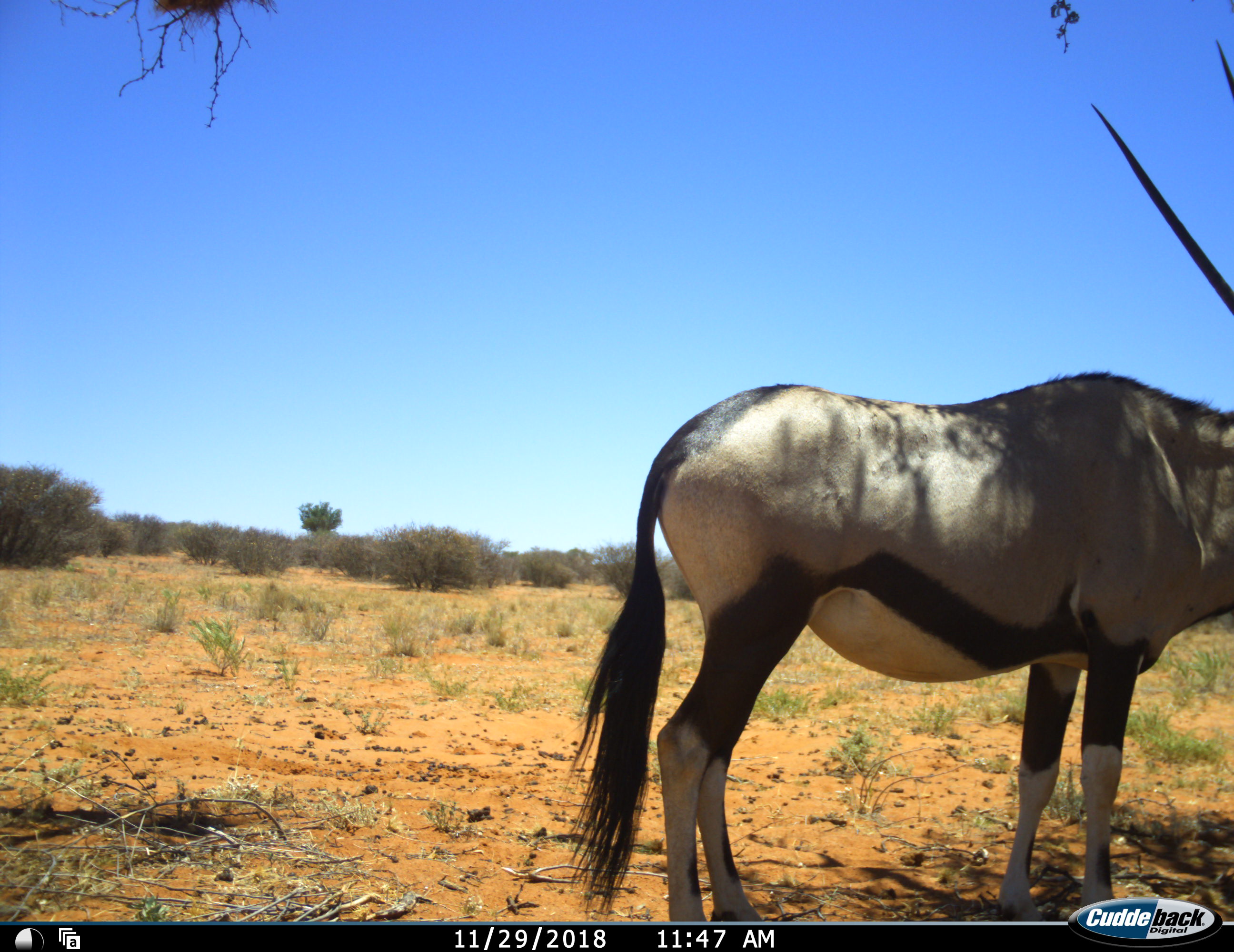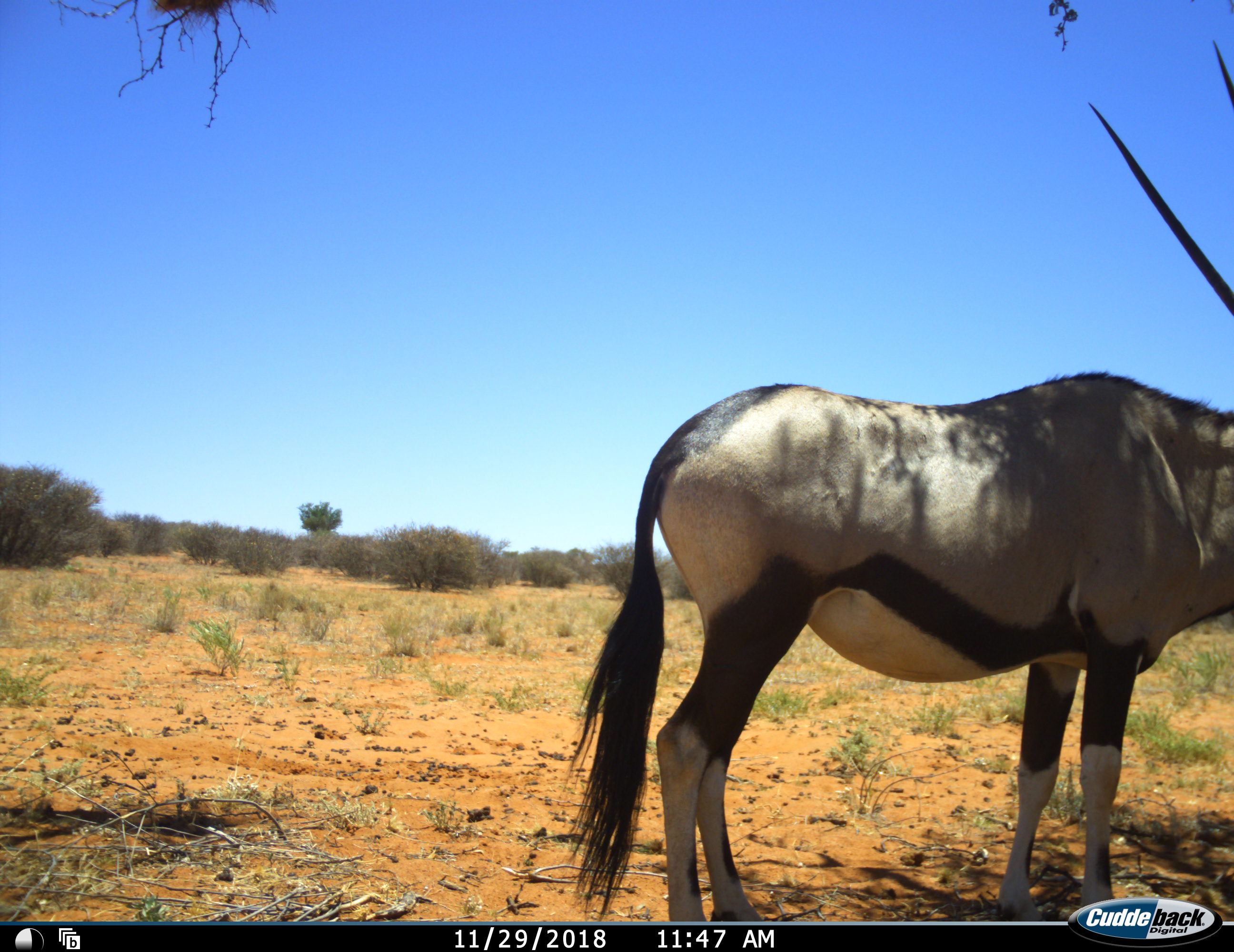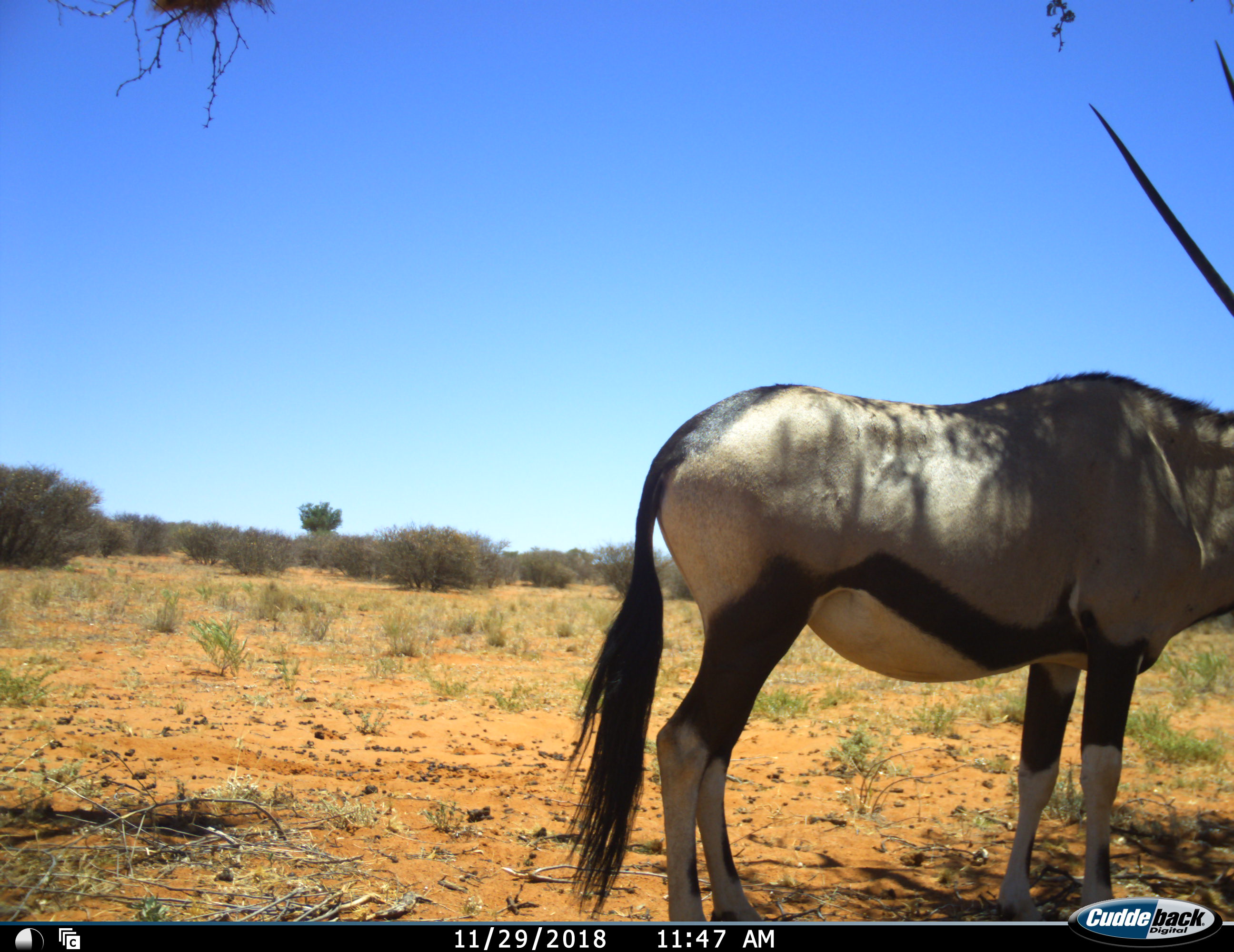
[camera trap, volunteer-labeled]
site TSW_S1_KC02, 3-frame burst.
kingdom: Animalia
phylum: Chordata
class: Mammalia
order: Artiodactyla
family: Bovidae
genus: Oryx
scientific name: Oryx gazella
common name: gemsbok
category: oryx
Oryx (gemsbok) (Oryx gazella), count 1. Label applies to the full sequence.